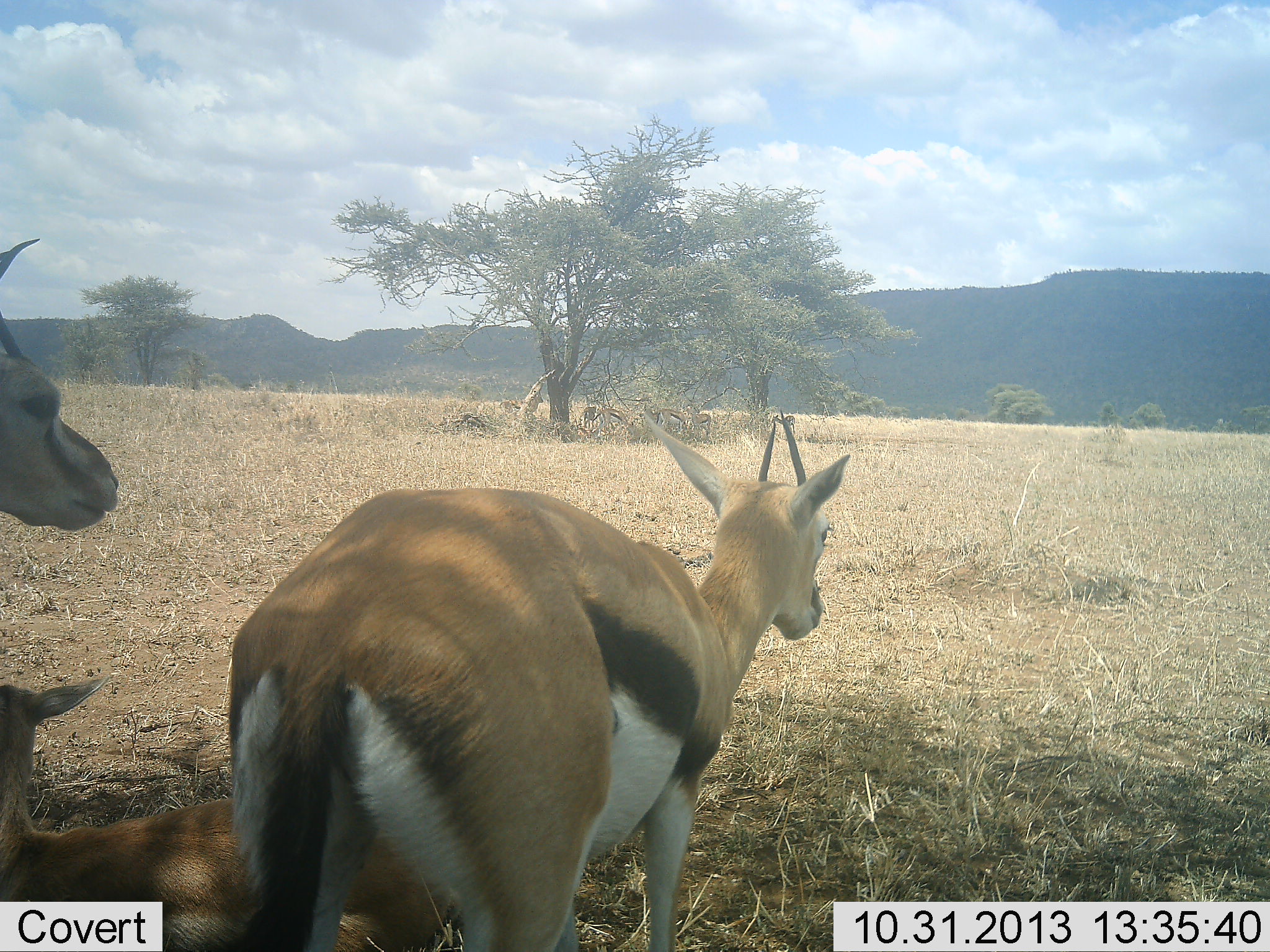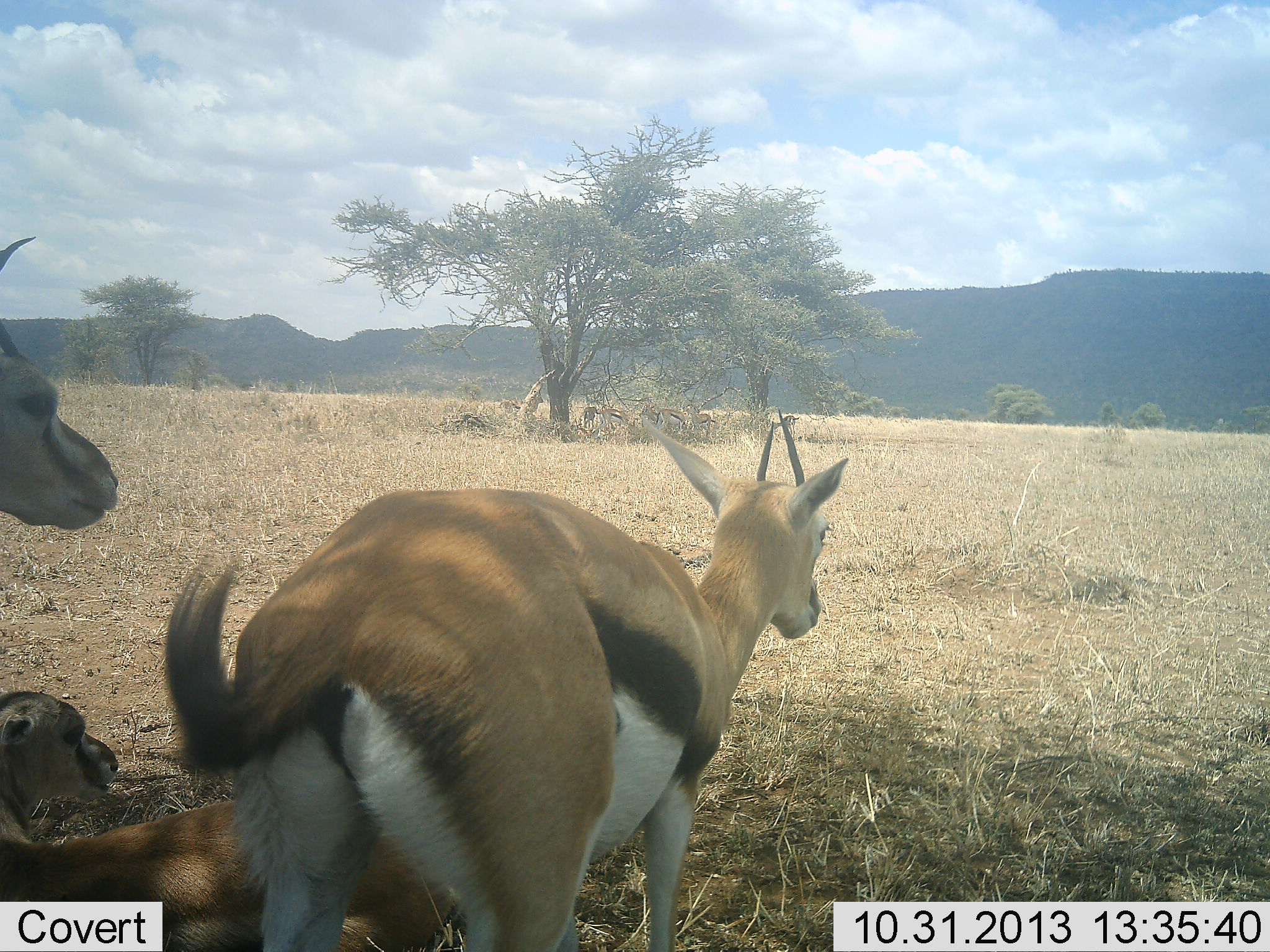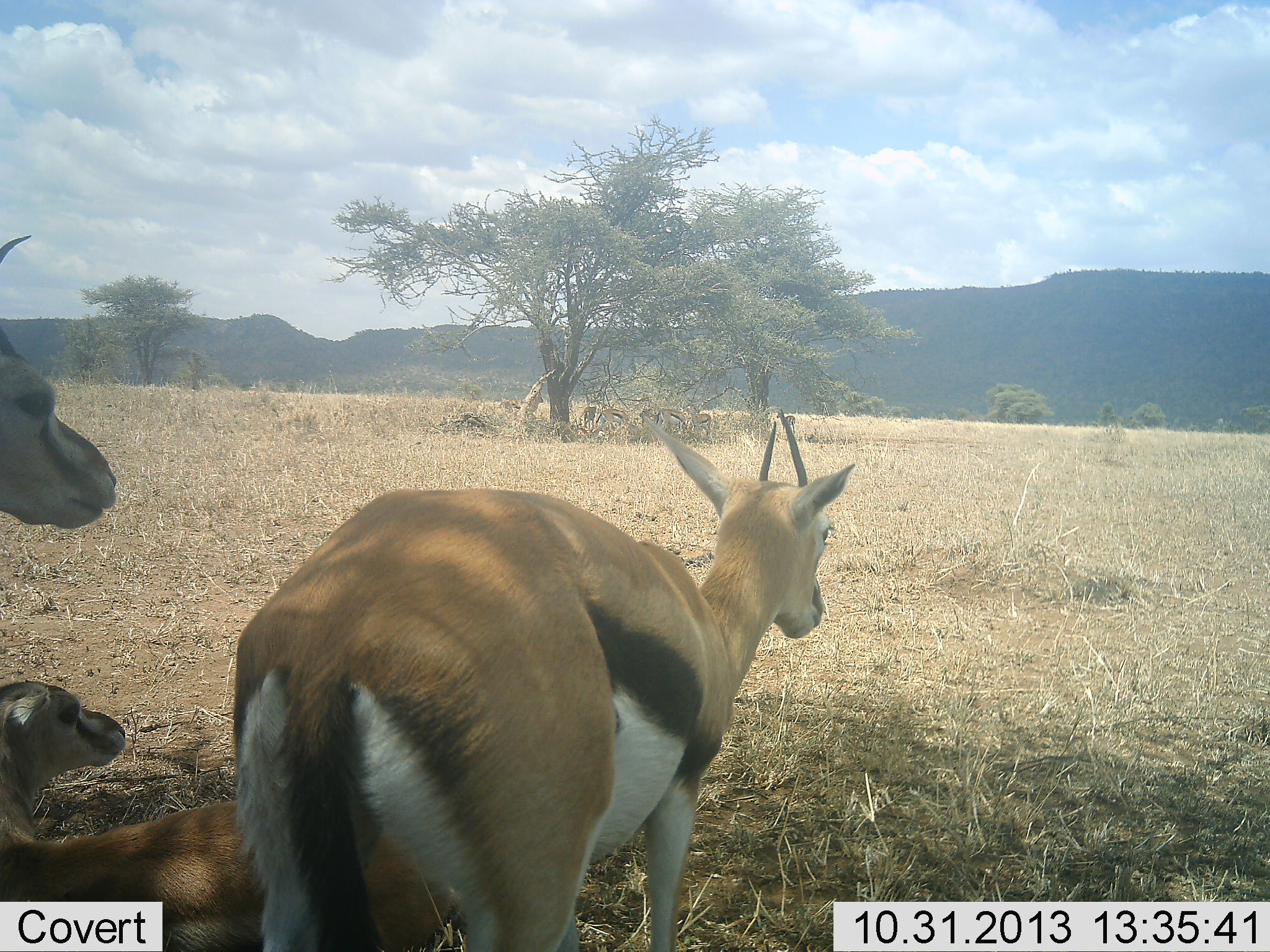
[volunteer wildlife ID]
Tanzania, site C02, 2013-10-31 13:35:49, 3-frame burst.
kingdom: Animalia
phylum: Chordata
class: Mammalia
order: Artiodactyla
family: Bovidae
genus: Eudorcas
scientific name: Eudorcas thomsonii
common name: thomson's gazelle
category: gazellethomsons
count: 3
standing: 90%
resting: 50%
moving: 0%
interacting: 0%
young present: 70%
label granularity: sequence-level